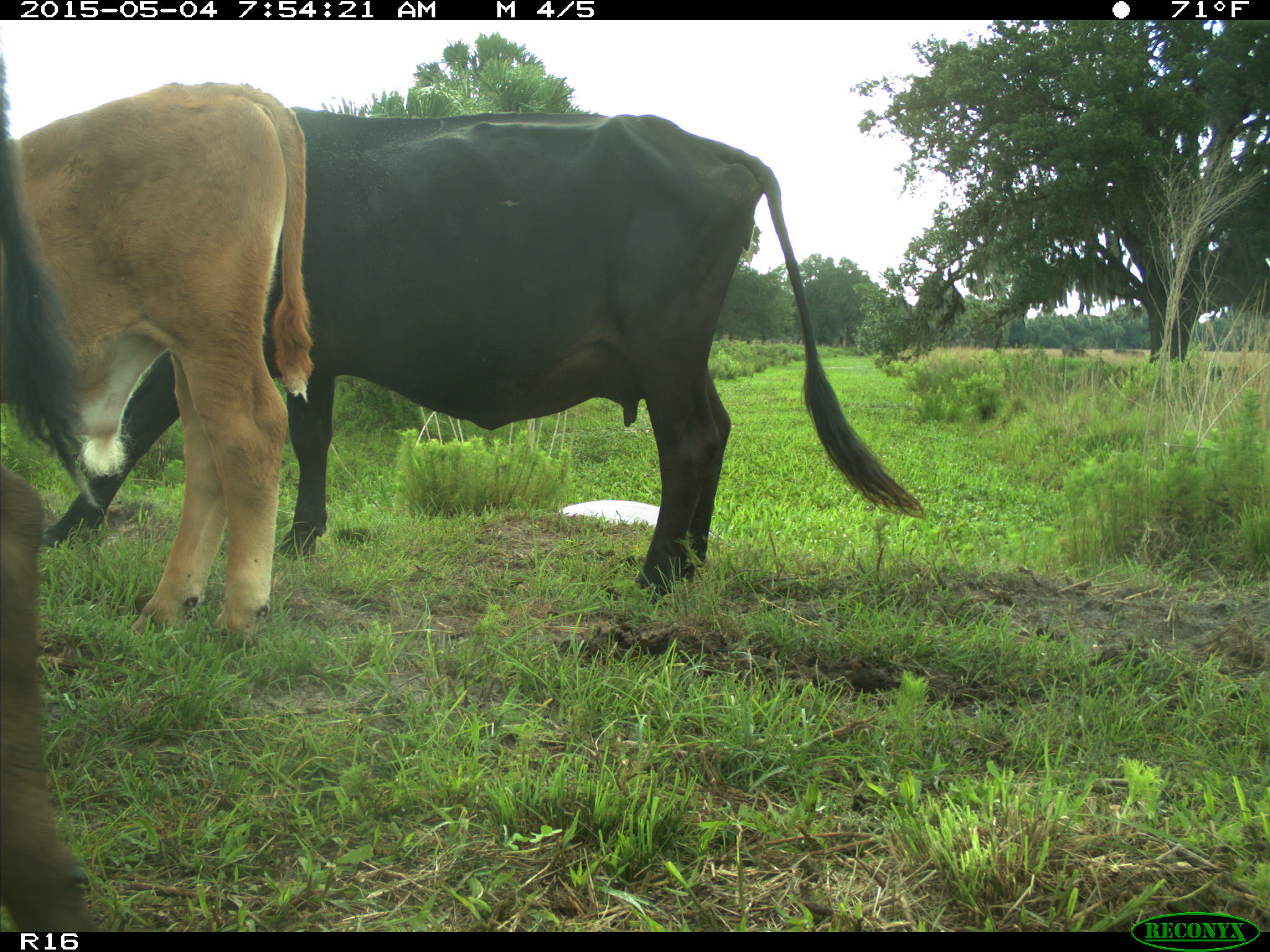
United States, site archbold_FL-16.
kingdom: Animalia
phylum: Chordata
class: Mammalia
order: Artiodactyla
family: Bovidae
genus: Bos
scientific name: Bos taurus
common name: domestic cow